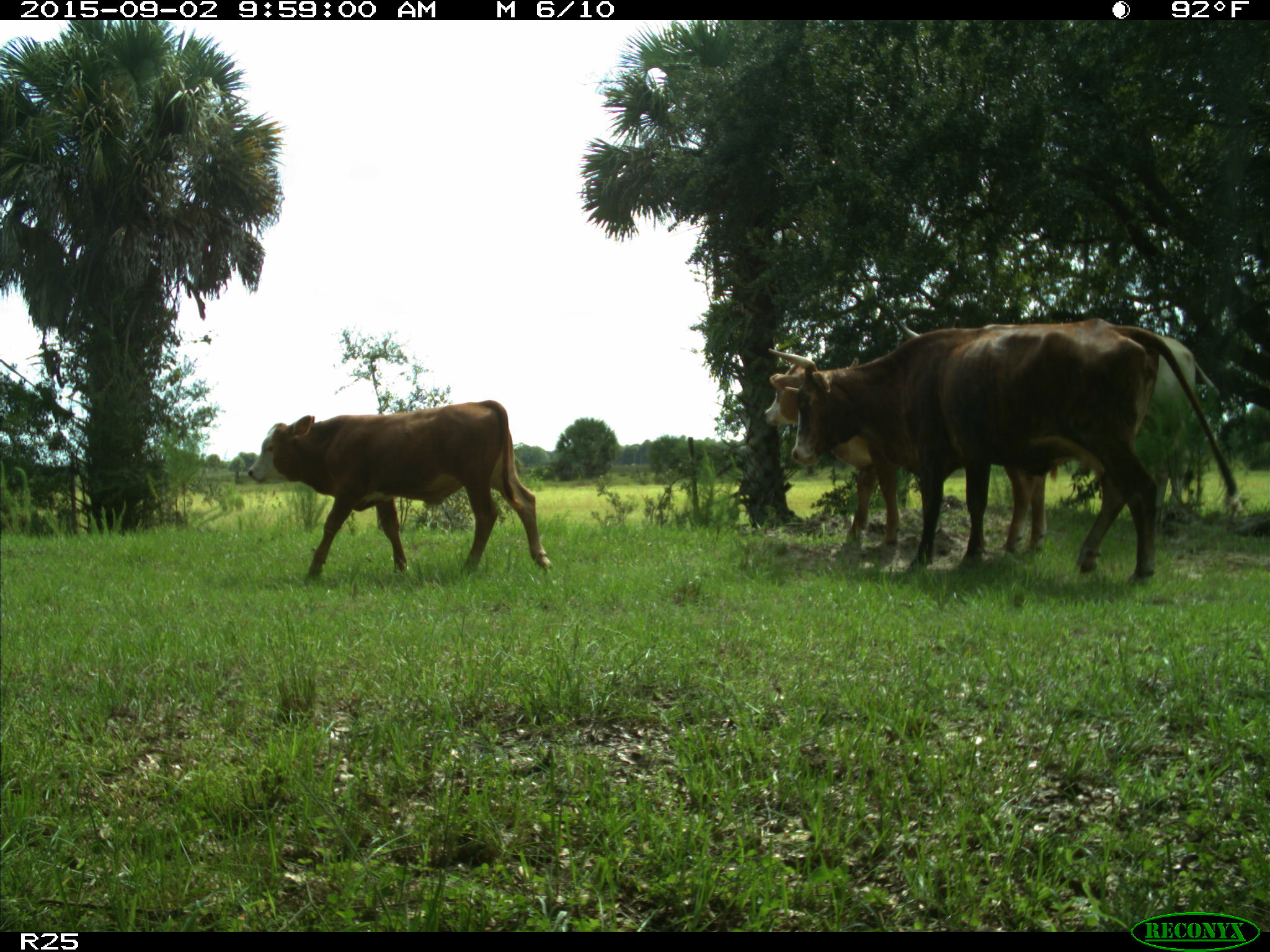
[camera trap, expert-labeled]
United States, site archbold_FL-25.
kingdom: Animalia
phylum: Chordata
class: Mammalia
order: Artiodactyla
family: Bovidae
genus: Bos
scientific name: Bos taurus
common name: domestic cow